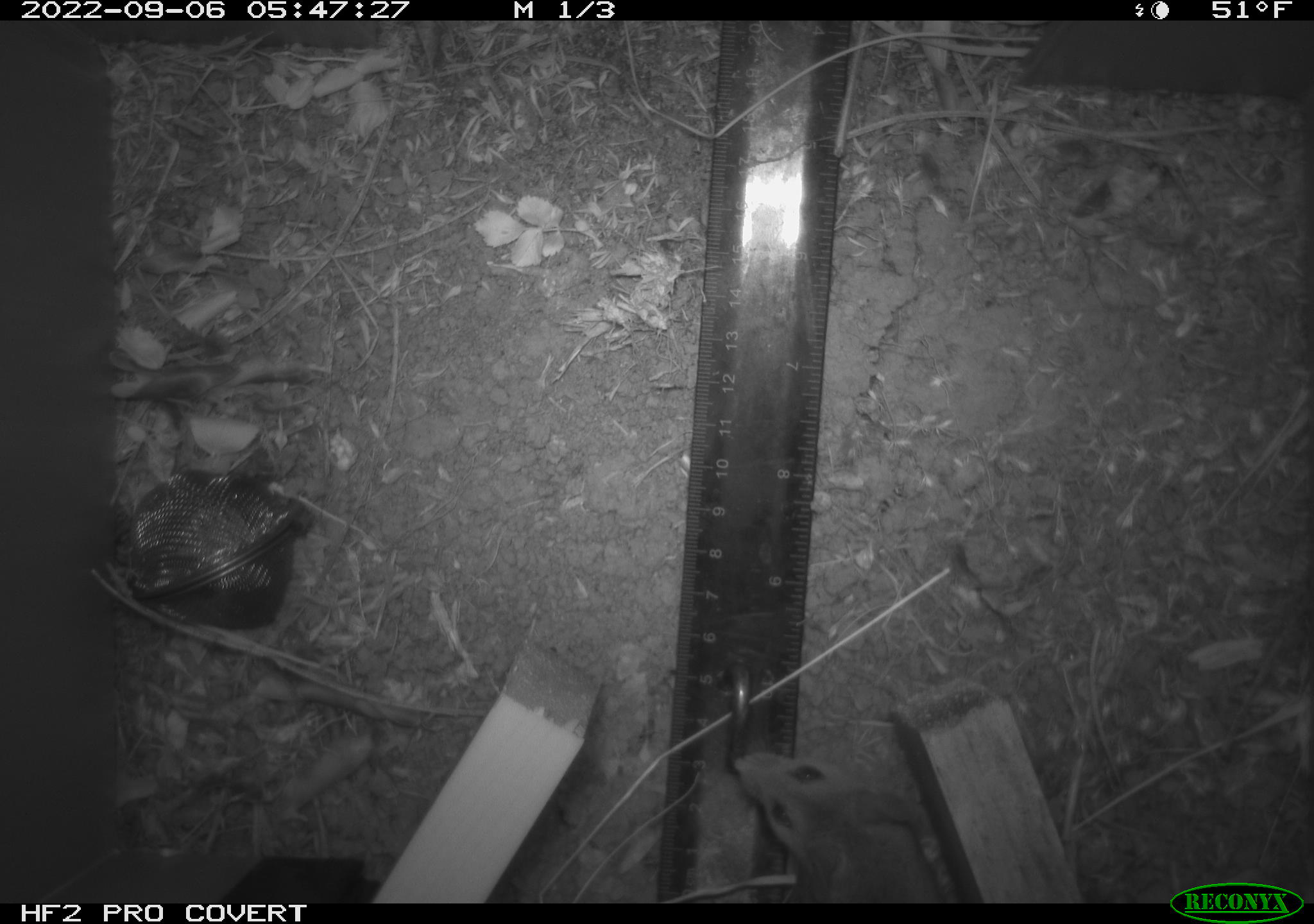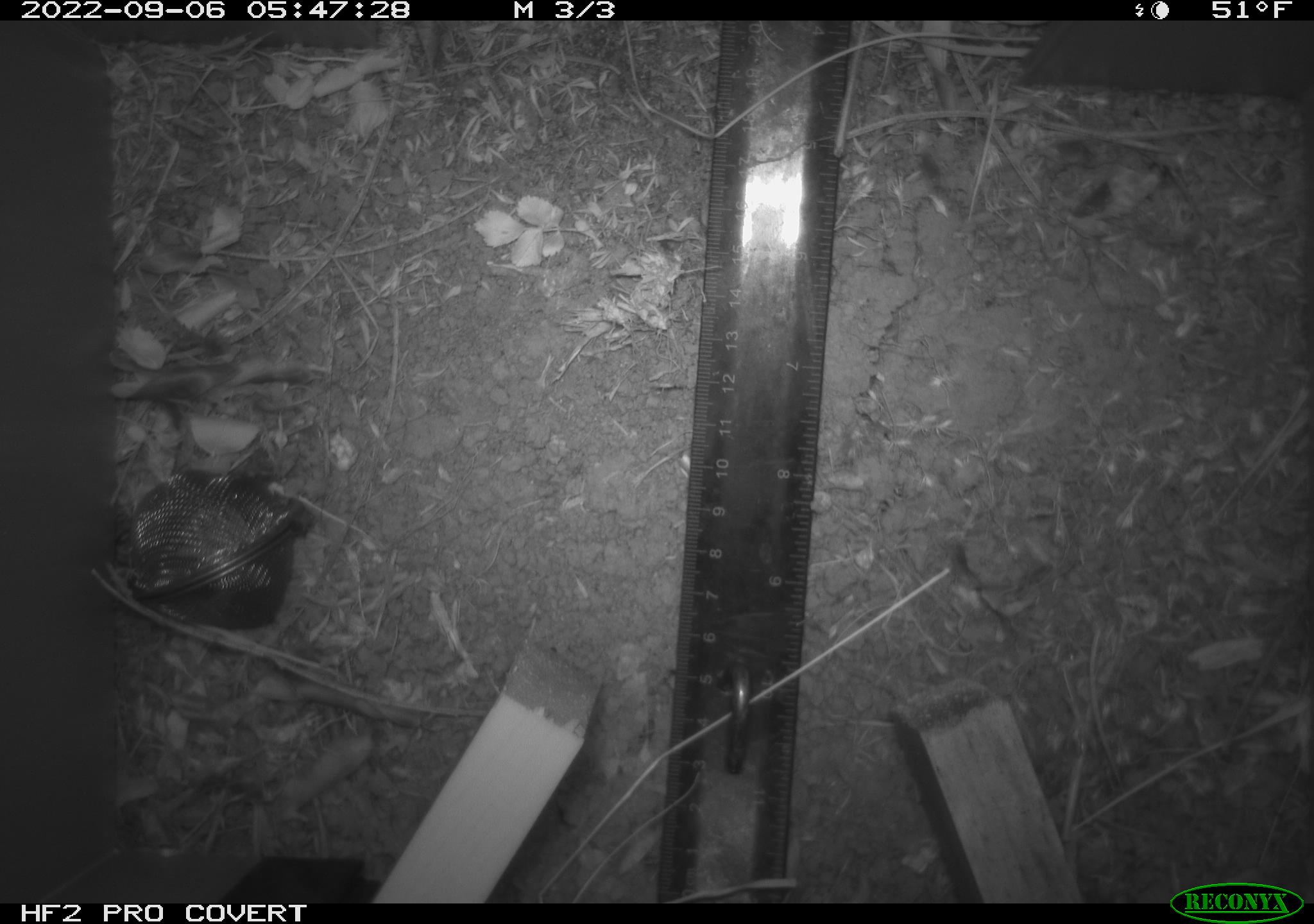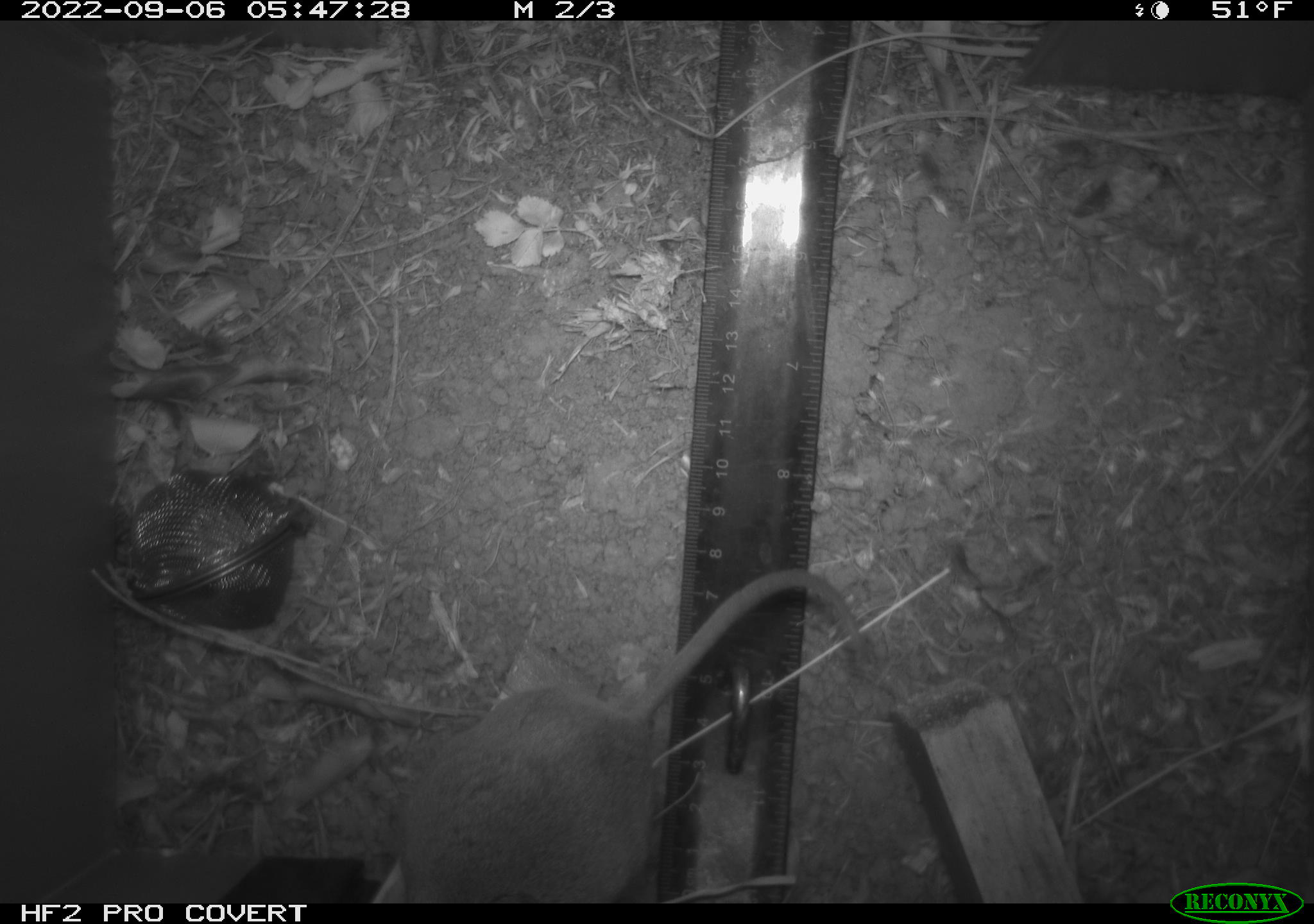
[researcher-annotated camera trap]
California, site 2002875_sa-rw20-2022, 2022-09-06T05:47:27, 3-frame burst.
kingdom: Animalia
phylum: Chordata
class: Mammalia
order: Rodentia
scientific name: Rodentia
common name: mouse species